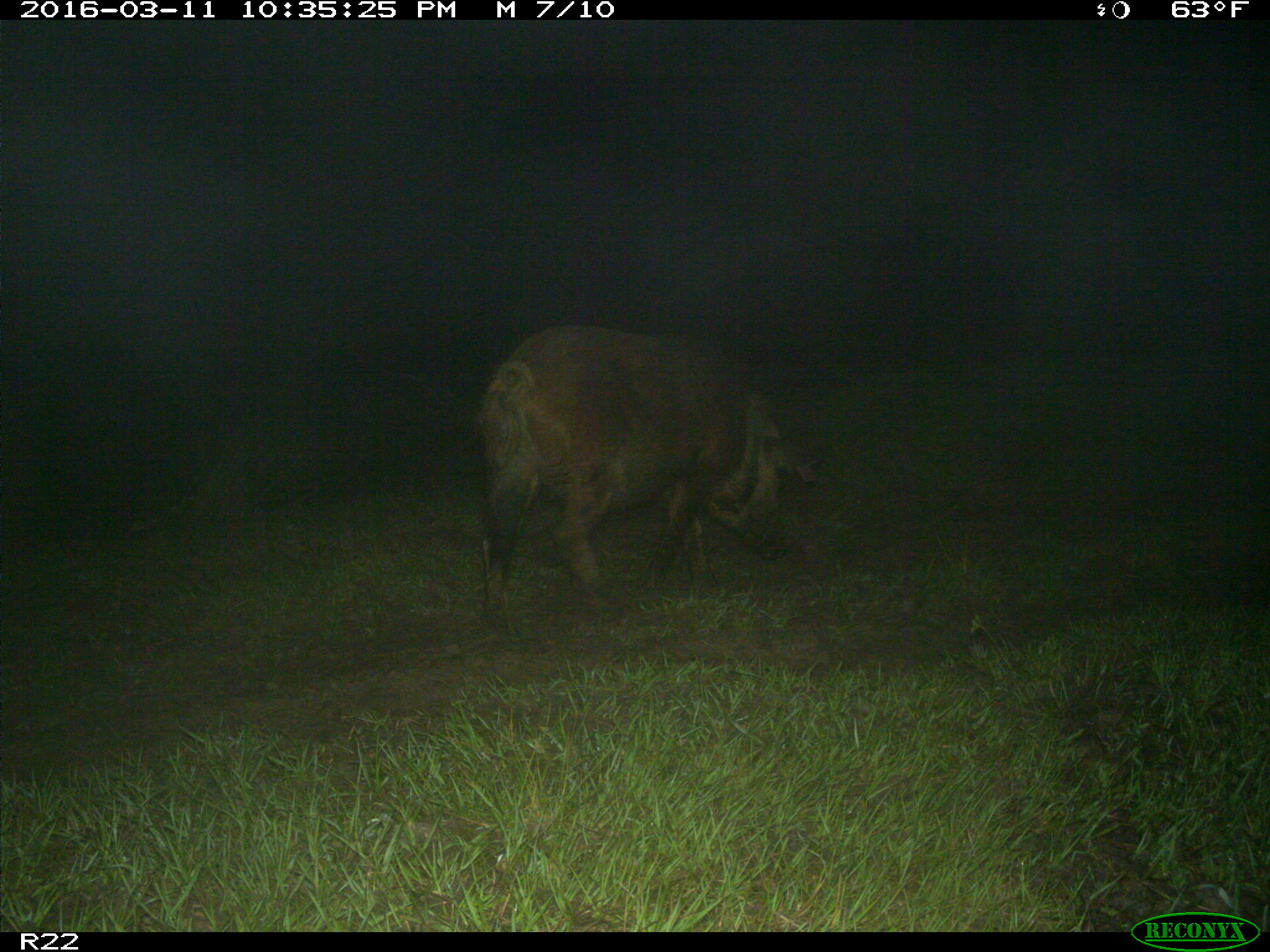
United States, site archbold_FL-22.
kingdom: Animalia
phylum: Chordata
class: Mammalia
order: Artiodactyla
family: Suidae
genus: Sus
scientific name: Sus scrofa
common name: wild boar